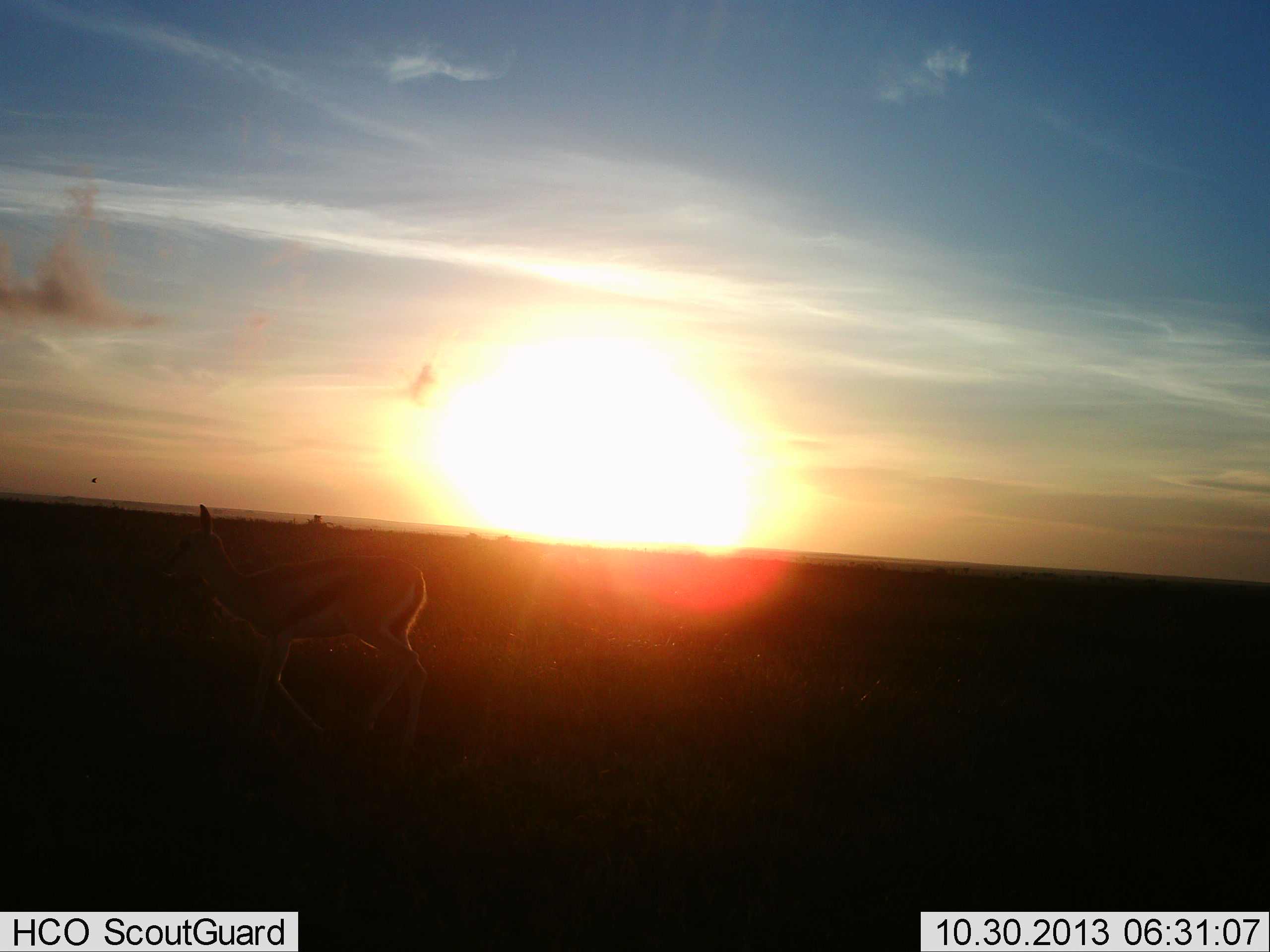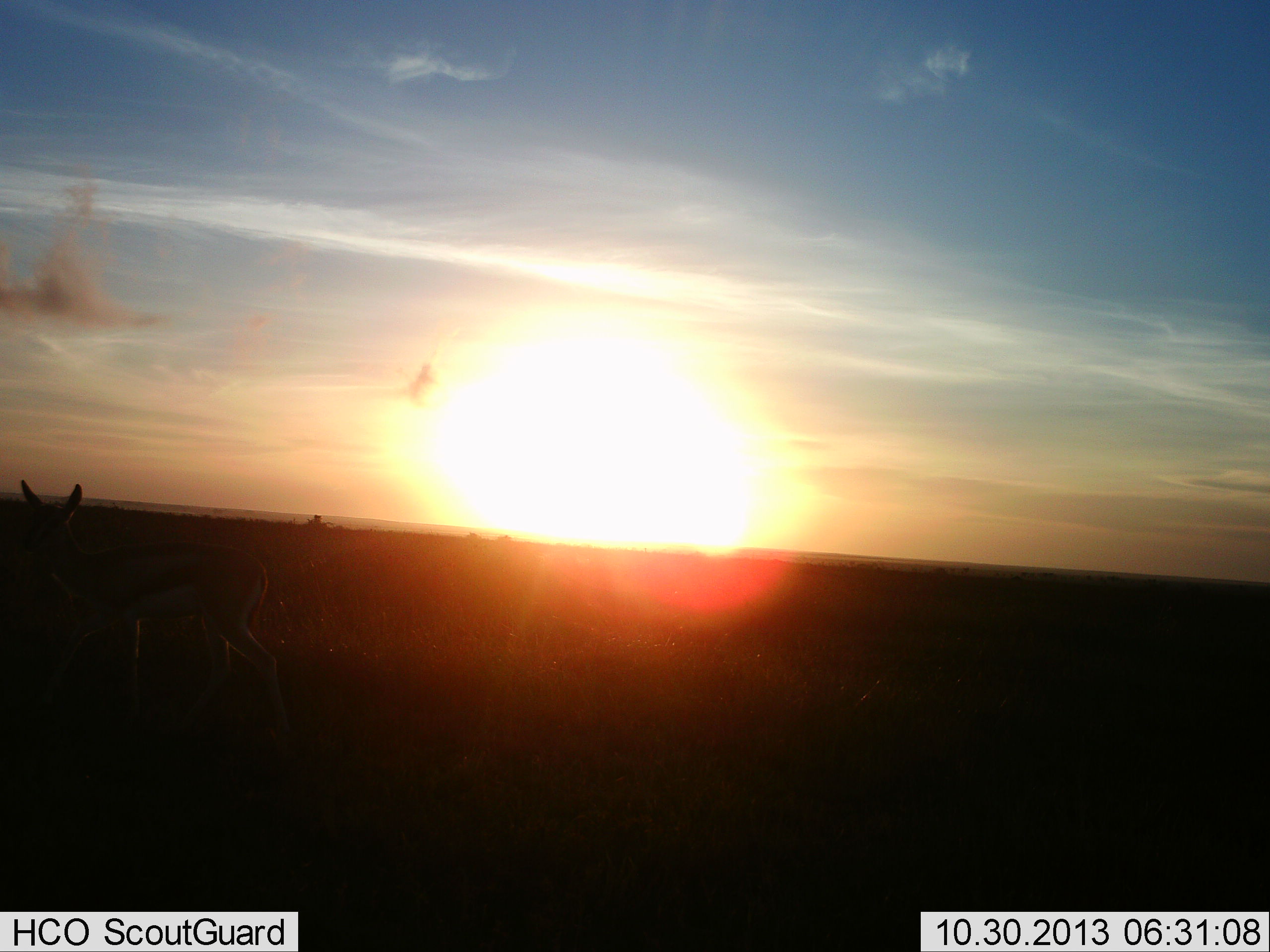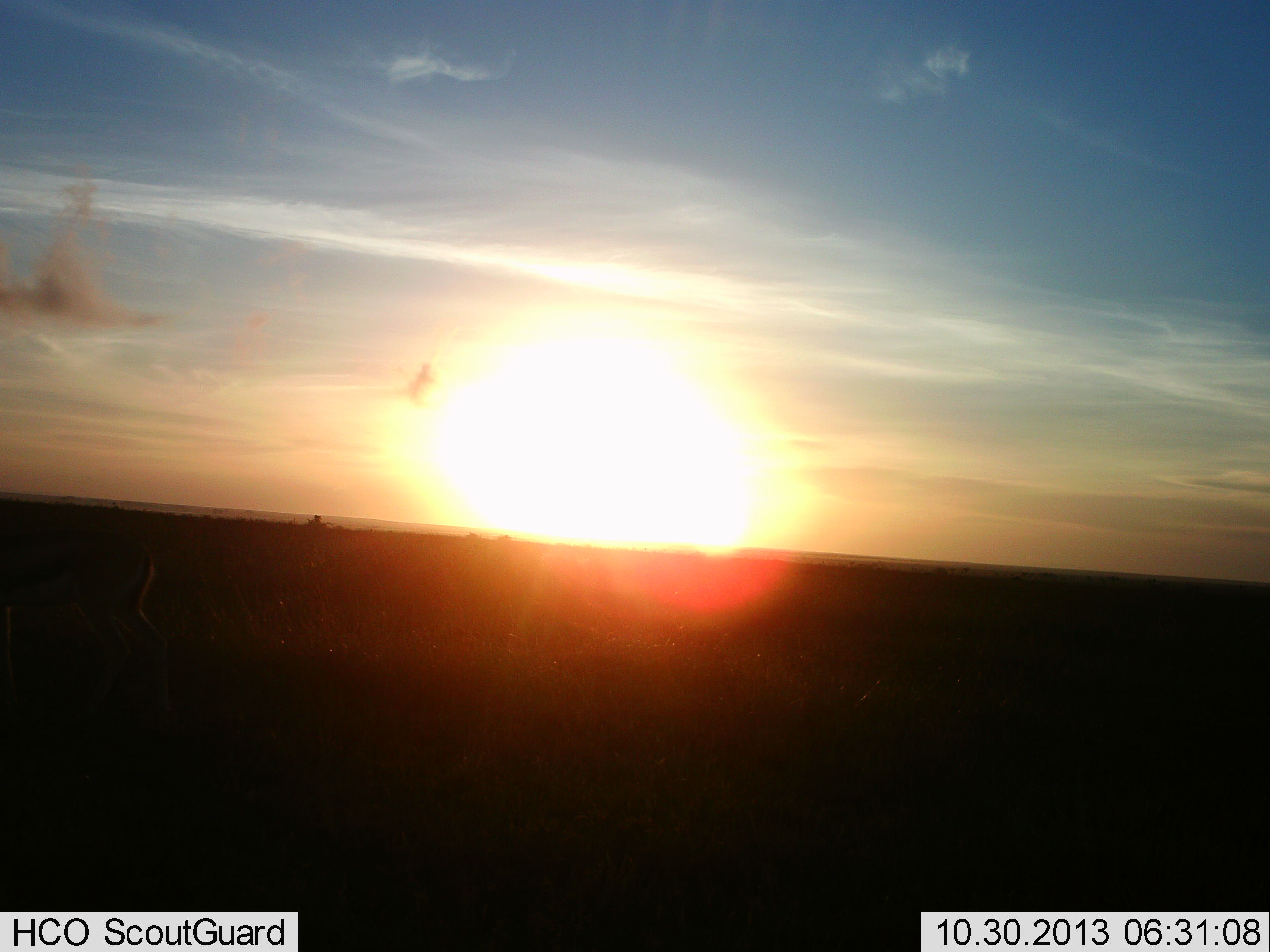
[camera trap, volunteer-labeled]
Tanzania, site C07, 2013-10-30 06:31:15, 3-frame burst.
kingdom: Animalia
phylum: Chordata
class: Mammalia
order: Artiodactyla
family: Bovidae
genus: Eudorcas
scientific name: Eudorcas thomsonii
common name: thomson's gazelle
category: gazellethomsons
Gazellethomsons (thomson's gazelle) (Eudorcas thomsonii), count 1. Behavior (volunteer vote fractions): standing 15%, resting 0%, moving 85%, interacting 0%. Young present (vote fraction): 0%. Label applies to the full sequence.